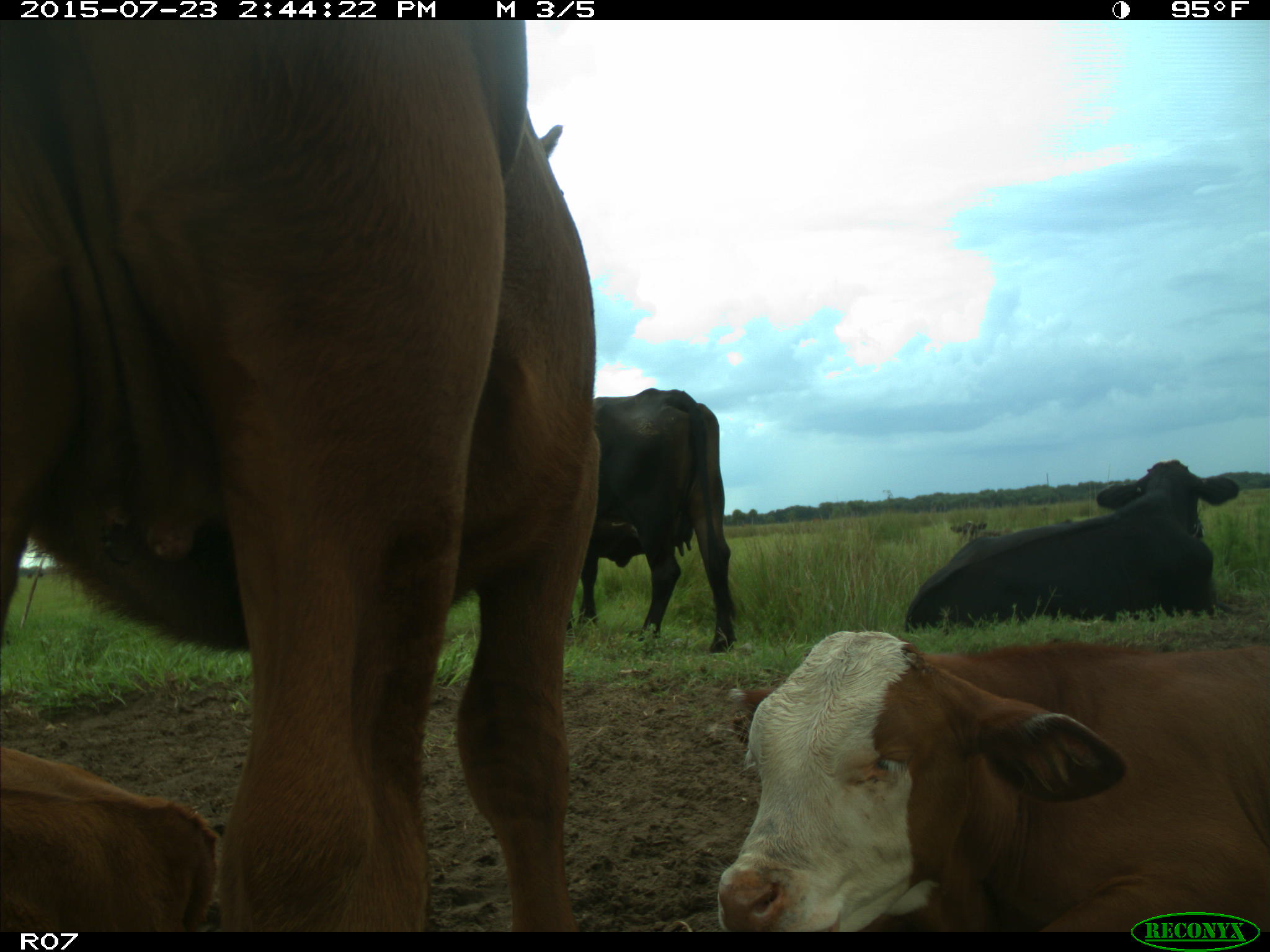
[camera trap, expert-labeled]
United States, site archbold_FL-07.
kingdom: Animalia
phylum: Chordata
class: Mammalia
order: Artiodactyla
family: Bovidae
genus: Bos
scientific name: Bos taurus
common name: domestic cow